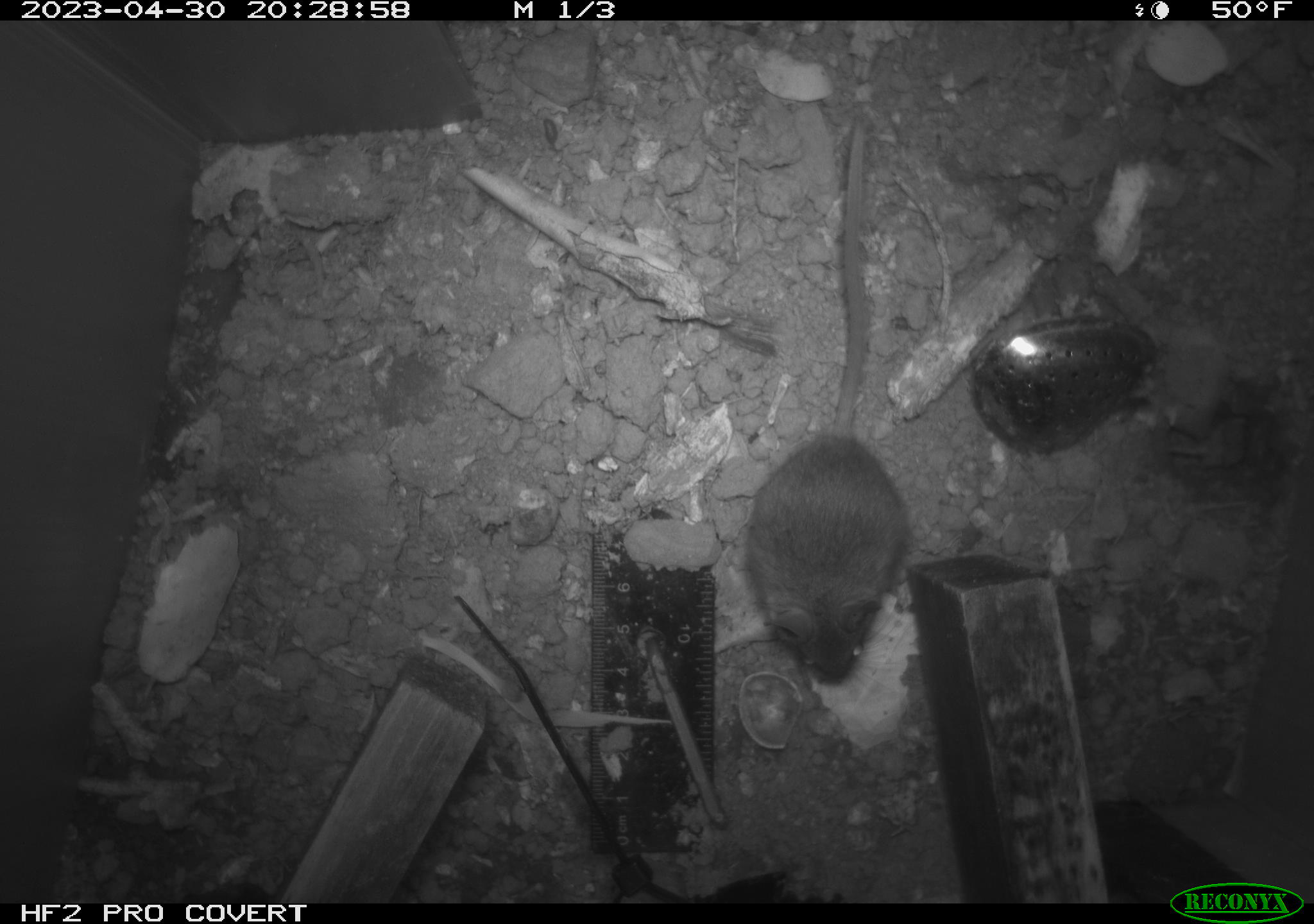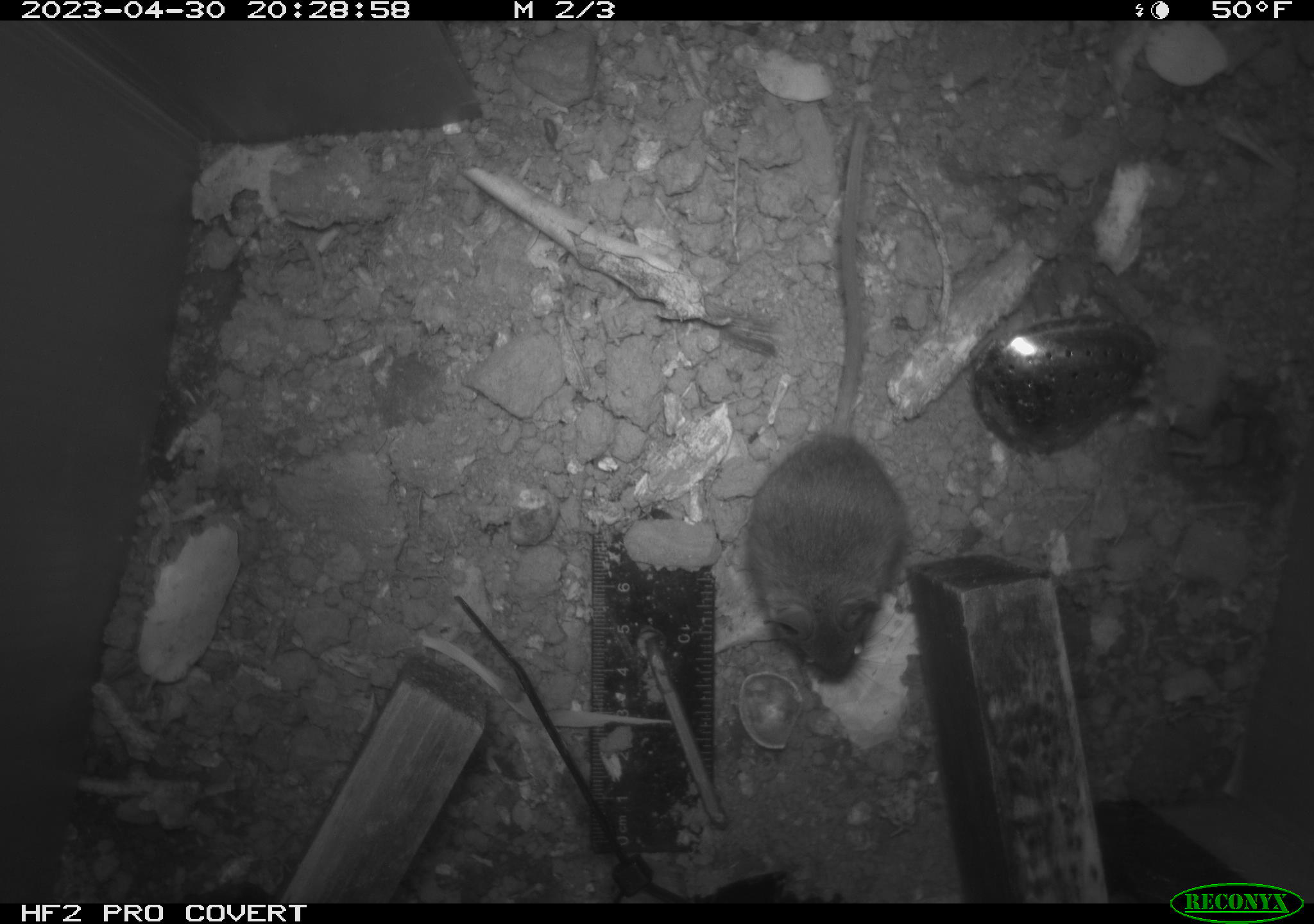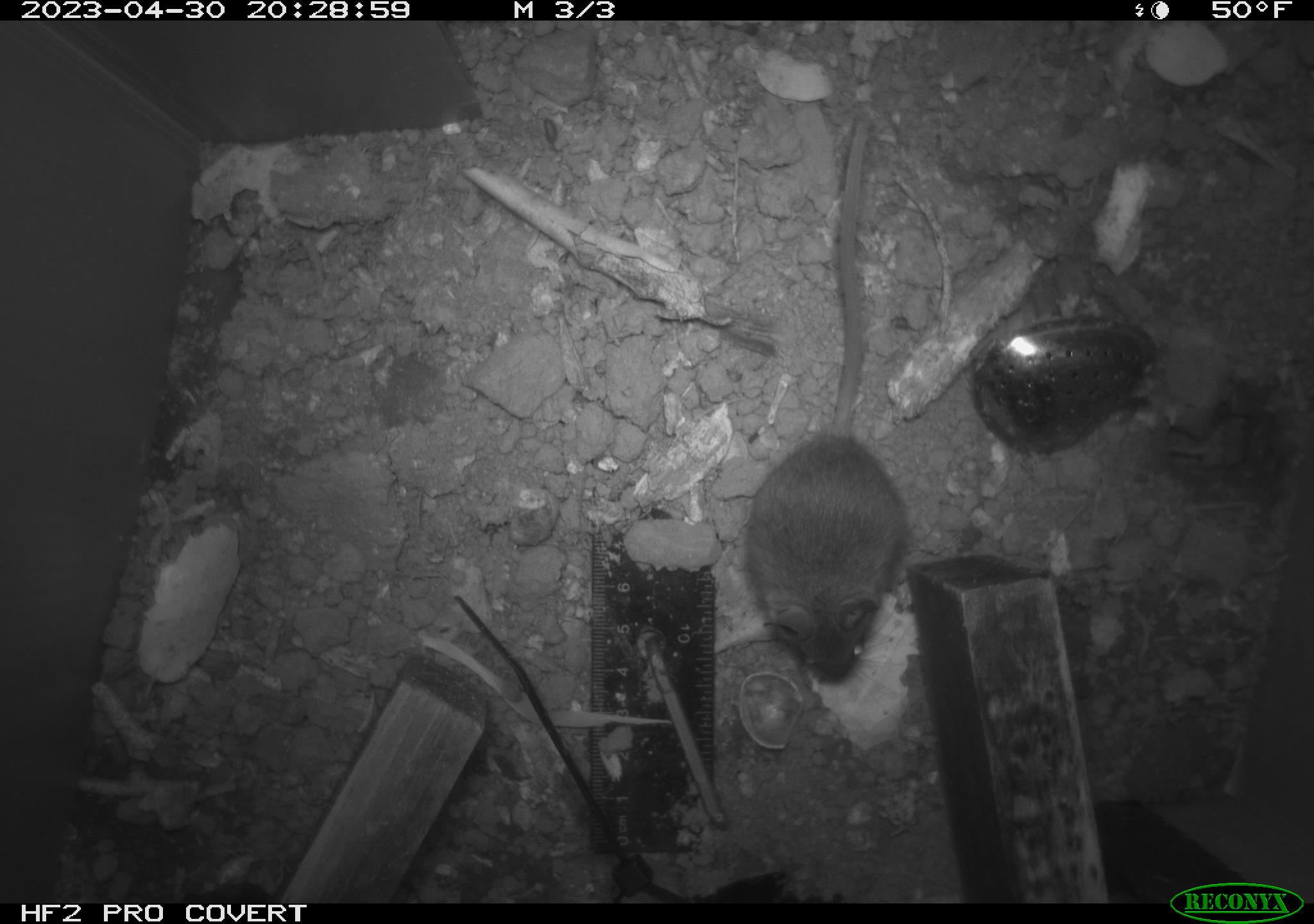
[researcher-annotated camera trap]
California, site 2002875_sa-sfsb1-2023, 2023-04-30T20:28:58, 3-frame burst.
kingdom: Animalia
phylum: Chordata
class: Mammalia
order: Rodentia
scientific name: Rodentia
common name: mouse species